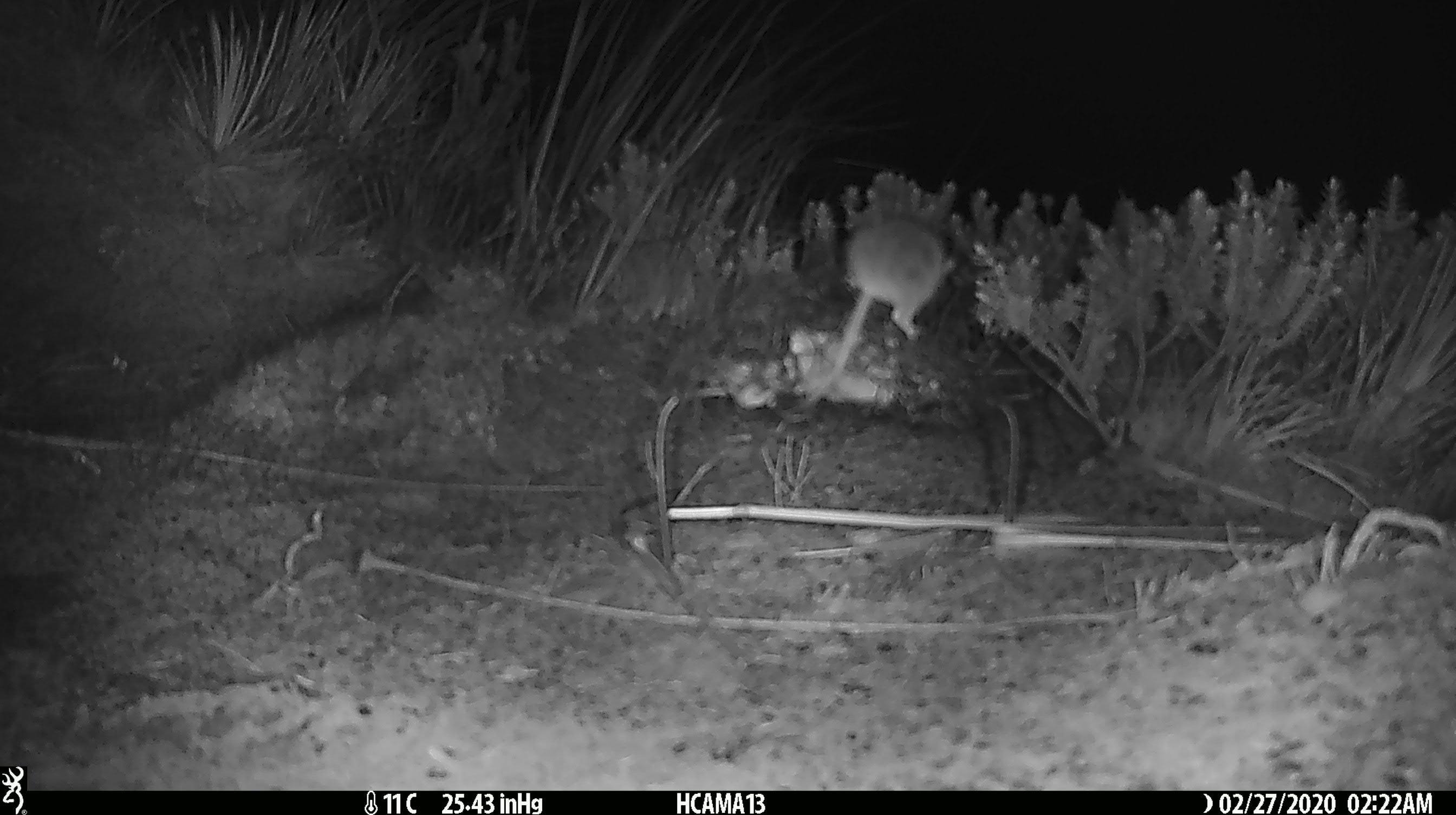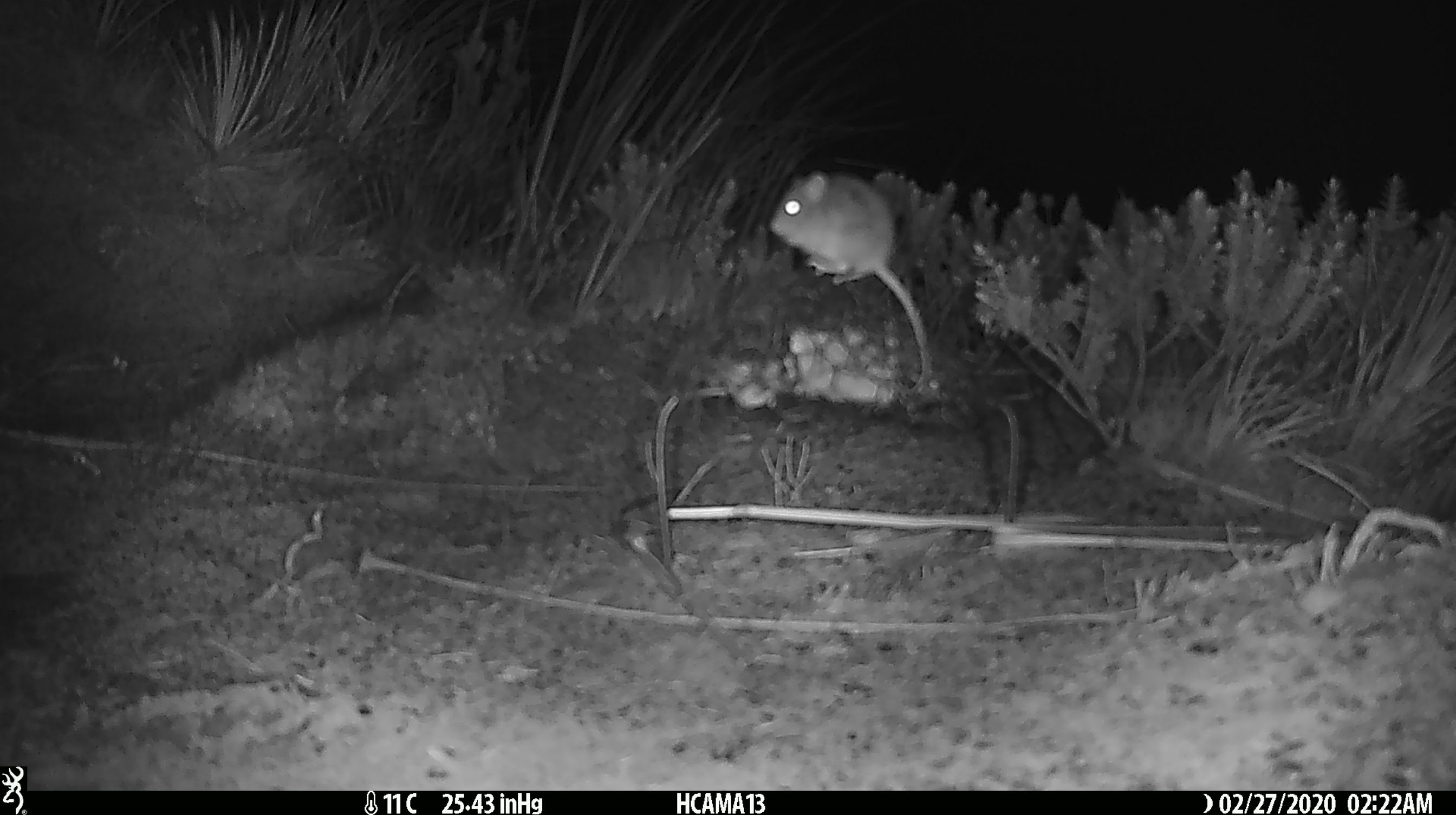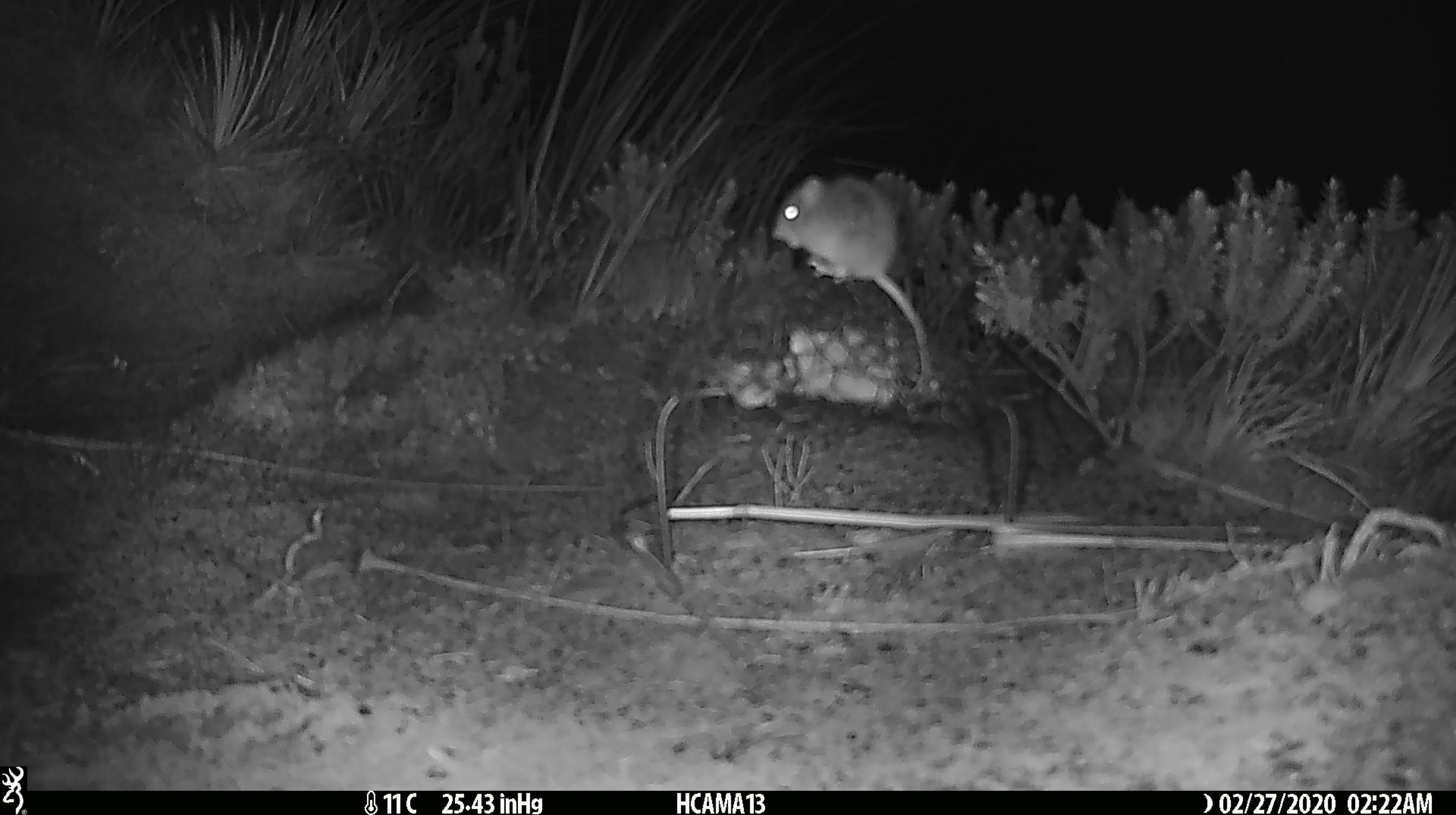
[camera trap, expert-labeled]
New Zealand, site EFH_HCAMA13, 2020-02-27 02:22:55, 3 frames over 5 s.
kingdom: Animalia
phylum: Chordata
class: Mammalia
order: Rodentia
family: Muridae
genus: Mus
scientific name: Mus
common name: mouse